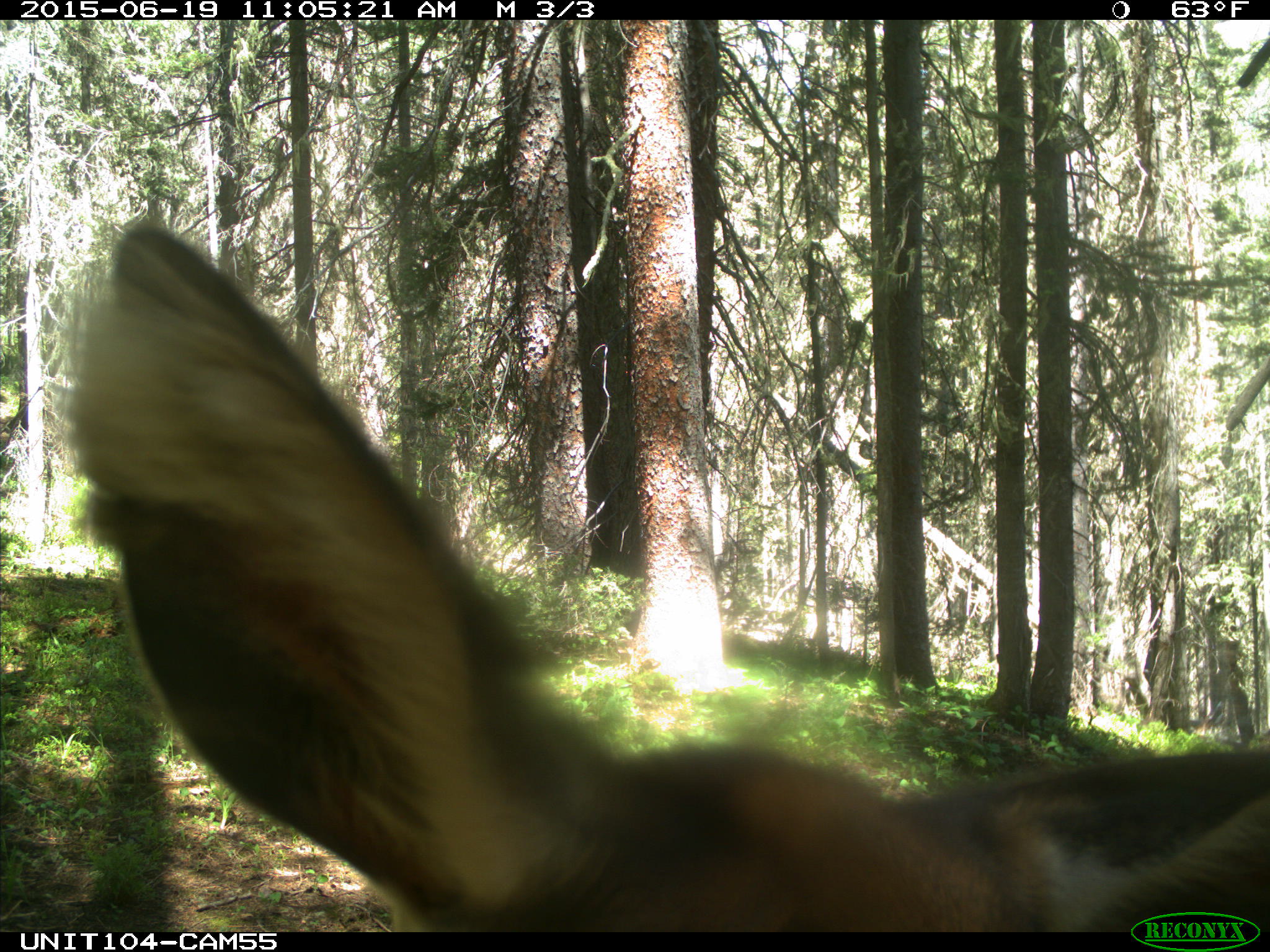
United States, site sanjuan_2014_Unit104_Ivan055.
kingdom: Animalia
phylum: Chordata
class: Mammalia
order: Artiodactyla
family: Cervidae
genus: Cervus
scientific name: Cervus elaphus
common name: red deer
Cervus elaphus (red deer).